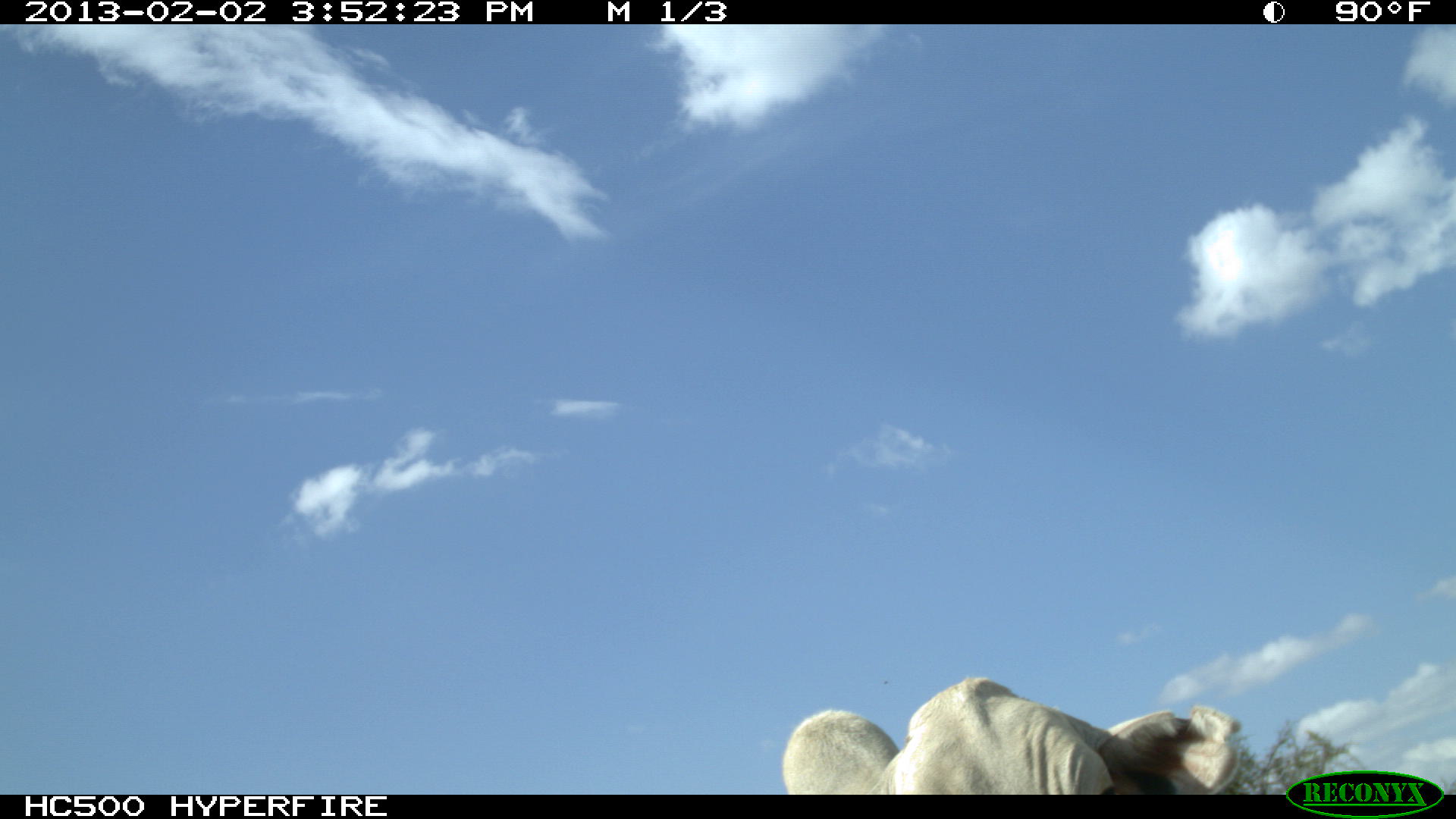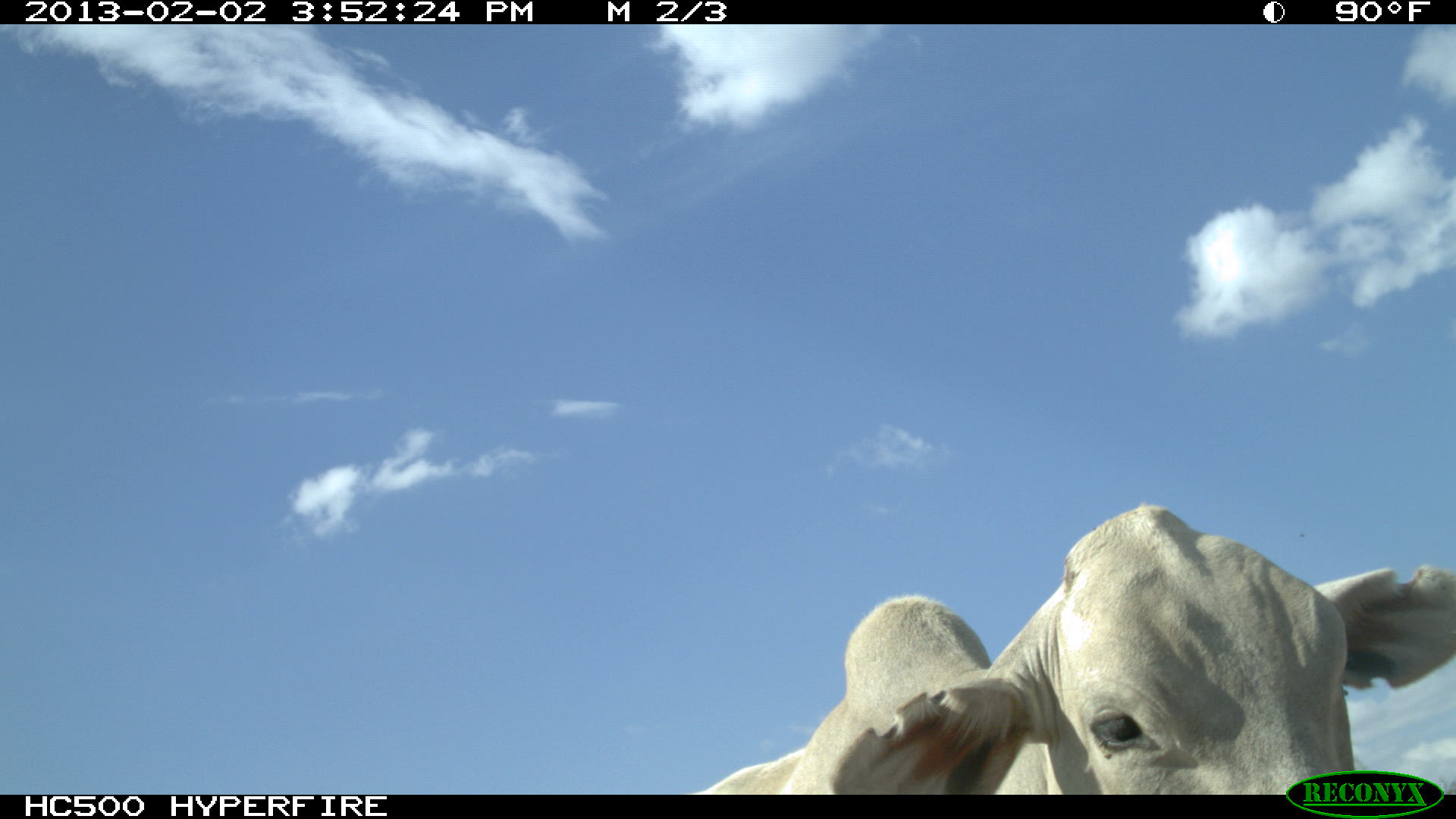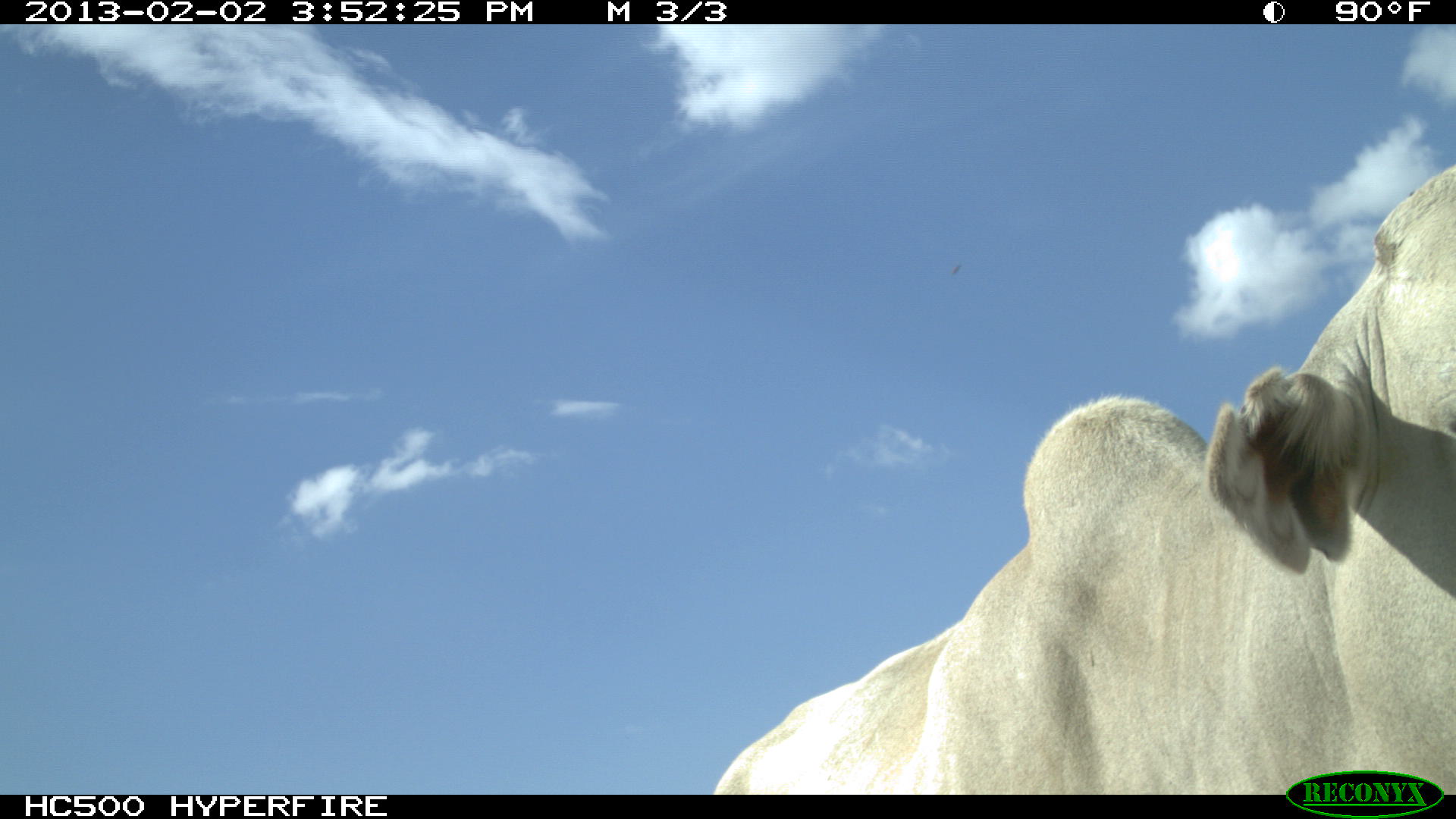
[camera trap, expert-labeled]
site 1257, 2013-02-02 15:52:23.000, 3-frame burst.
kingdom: Animalia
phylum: Chordata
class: Mammalia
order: Artiodactyla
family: Bovidae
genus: Bos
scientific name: Bos taurus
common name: domestic cattle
Bos taurus (domestic cattle), count 1.